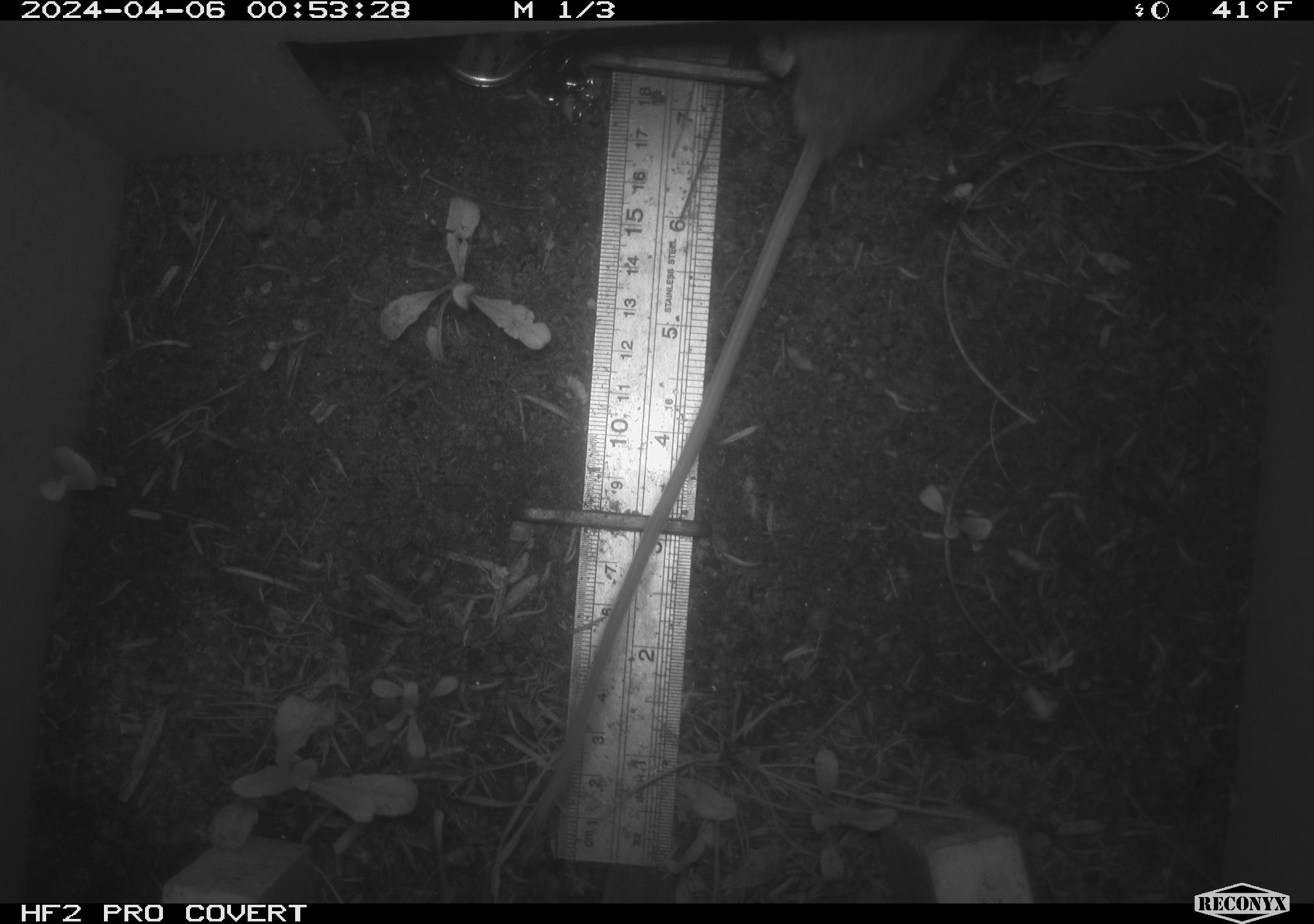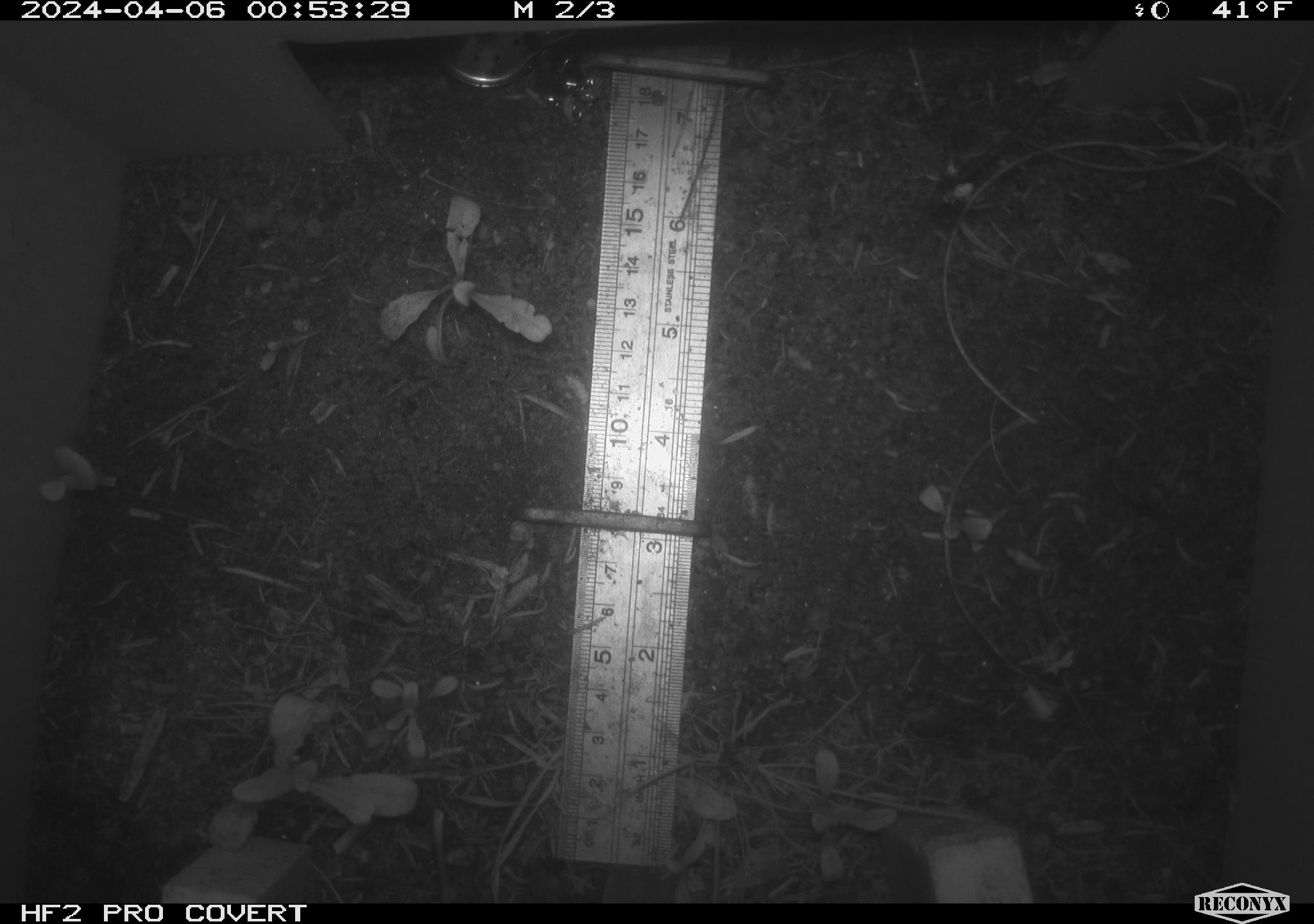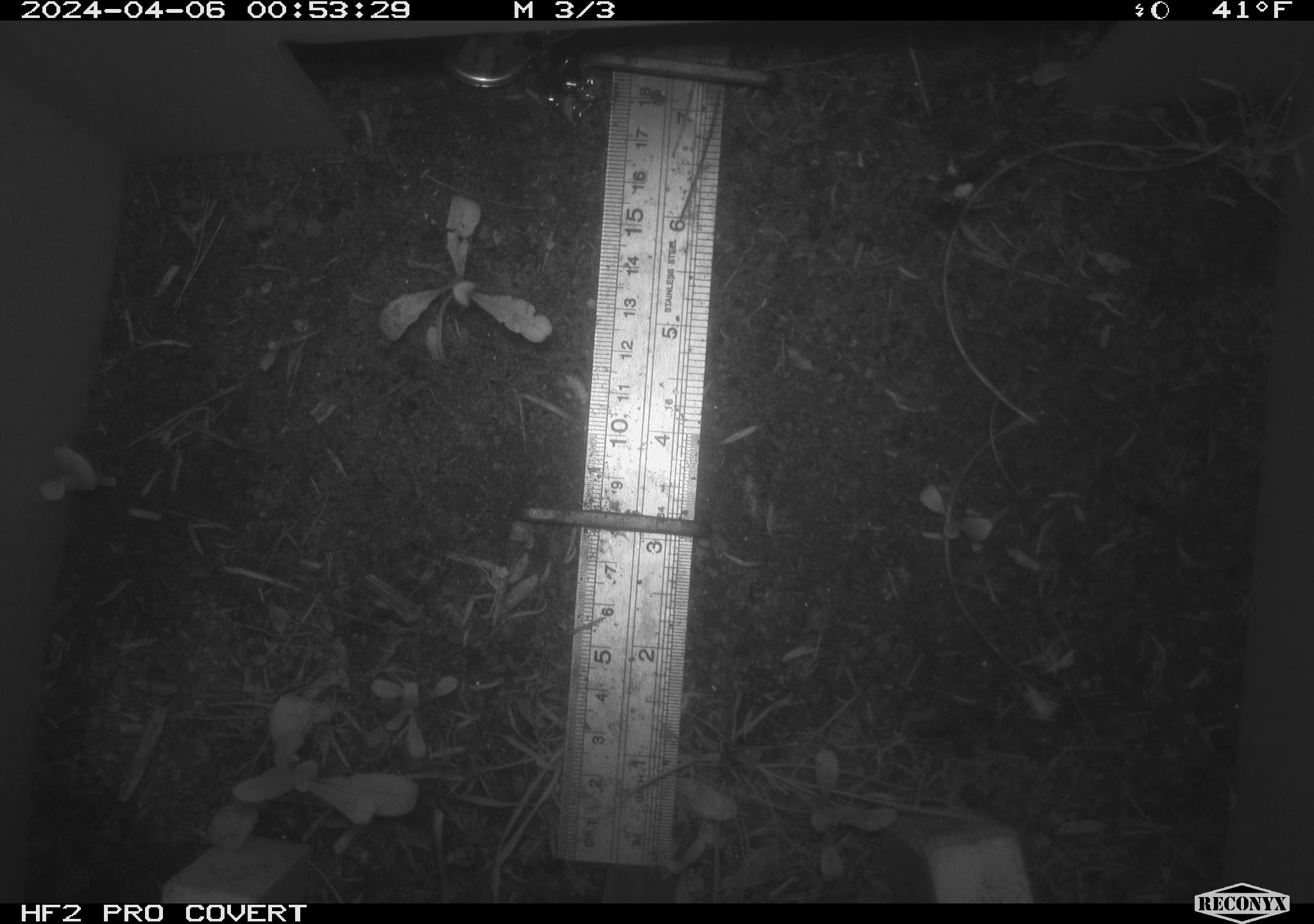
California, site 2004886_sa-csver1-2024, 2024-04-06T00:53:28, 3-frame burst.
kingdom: Animalia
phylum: Chordata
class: Mammalia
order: Rodentia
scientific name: Rodentia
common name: rodent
Rodent (Rodentia).